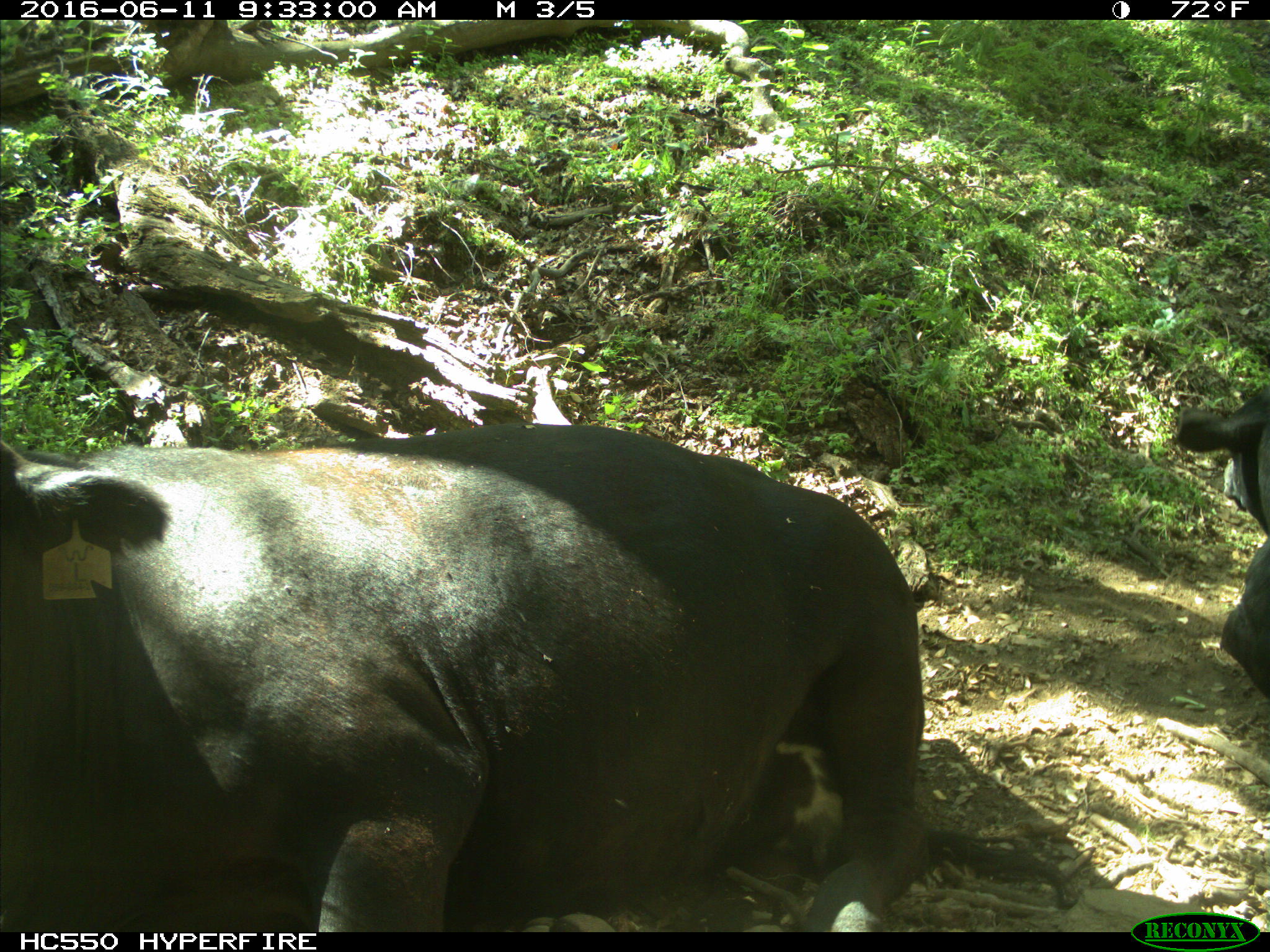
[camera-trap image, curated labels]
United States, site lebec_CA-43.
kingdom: Animalia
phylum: Chordata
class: Mammalia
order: Artiodactyla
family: Bovidae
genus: Bos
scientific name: Bos taurus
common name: domestic cow